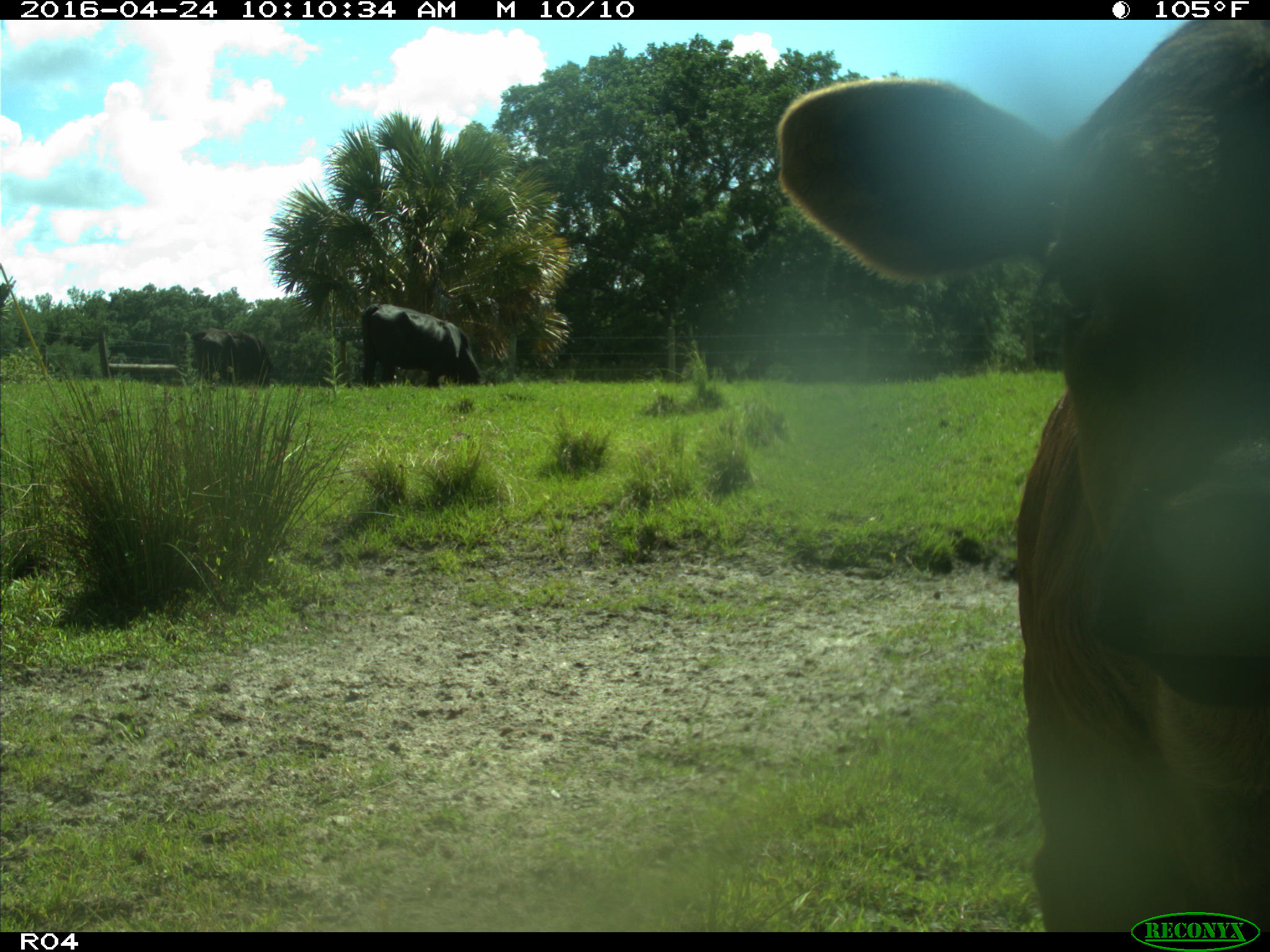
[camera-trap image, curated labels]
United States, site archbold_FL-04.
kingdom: Animalia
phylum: Chordata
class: Mammalia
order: Artiodactyla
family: Bovidae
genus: Bos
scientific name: Bos taurus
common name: domestic cow